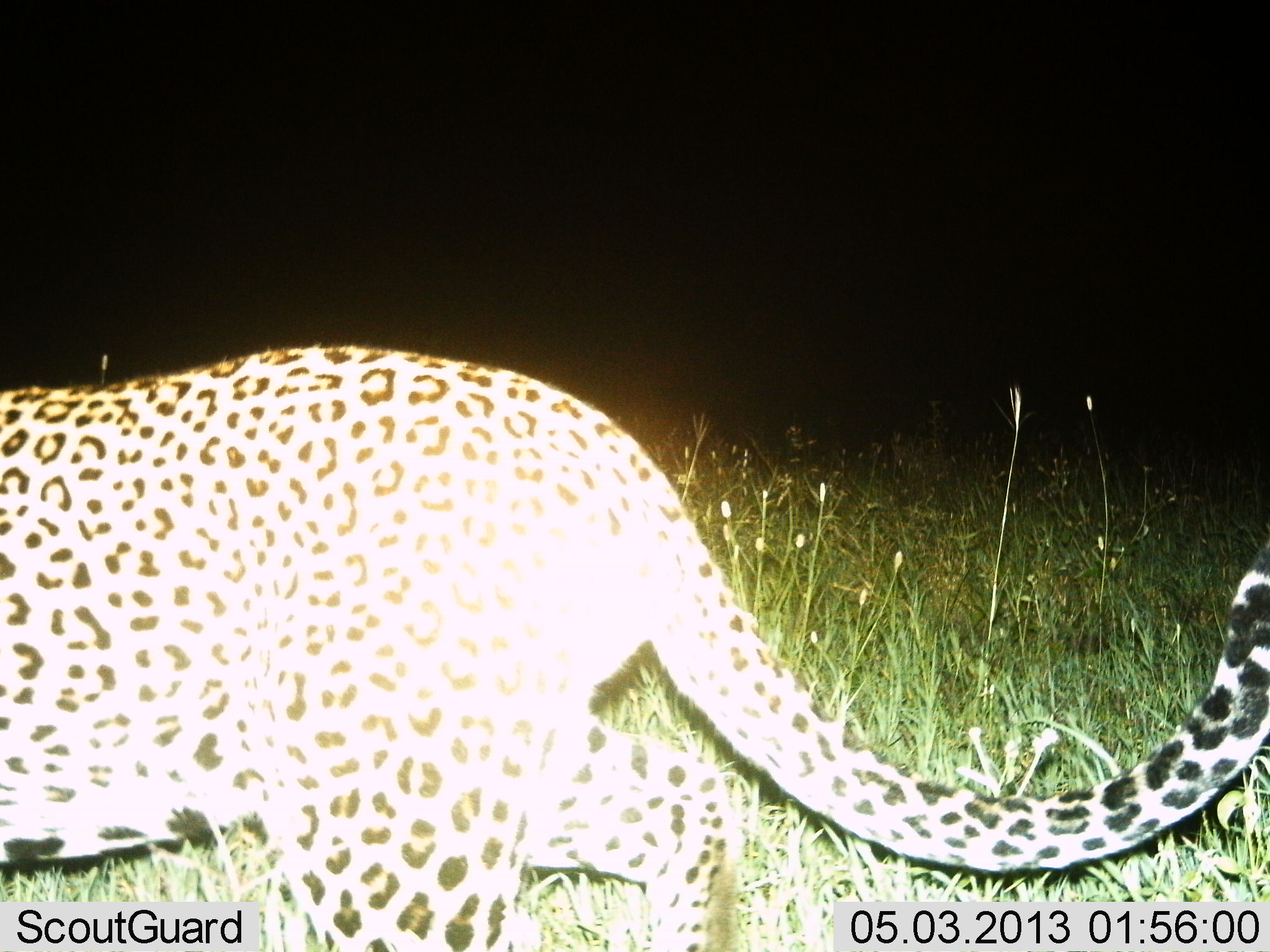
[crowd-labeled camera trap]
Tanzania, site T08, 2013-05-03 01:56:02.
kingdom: Animalia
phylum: Chordata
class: Mammalia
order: Carnivora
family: Felidae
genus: Panthera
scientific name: Panthera pardus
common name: leopard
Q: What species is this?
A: Leopard (Panthera pardus).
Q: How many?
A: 1.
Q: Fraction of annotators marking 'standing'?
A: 0%.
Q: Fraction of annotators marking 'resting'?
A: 0%.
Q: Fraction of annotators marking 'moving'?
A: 100%.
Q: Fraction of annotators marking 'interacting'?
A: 0%.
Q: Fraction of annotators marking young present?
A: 0%.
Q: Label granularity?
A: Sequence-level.